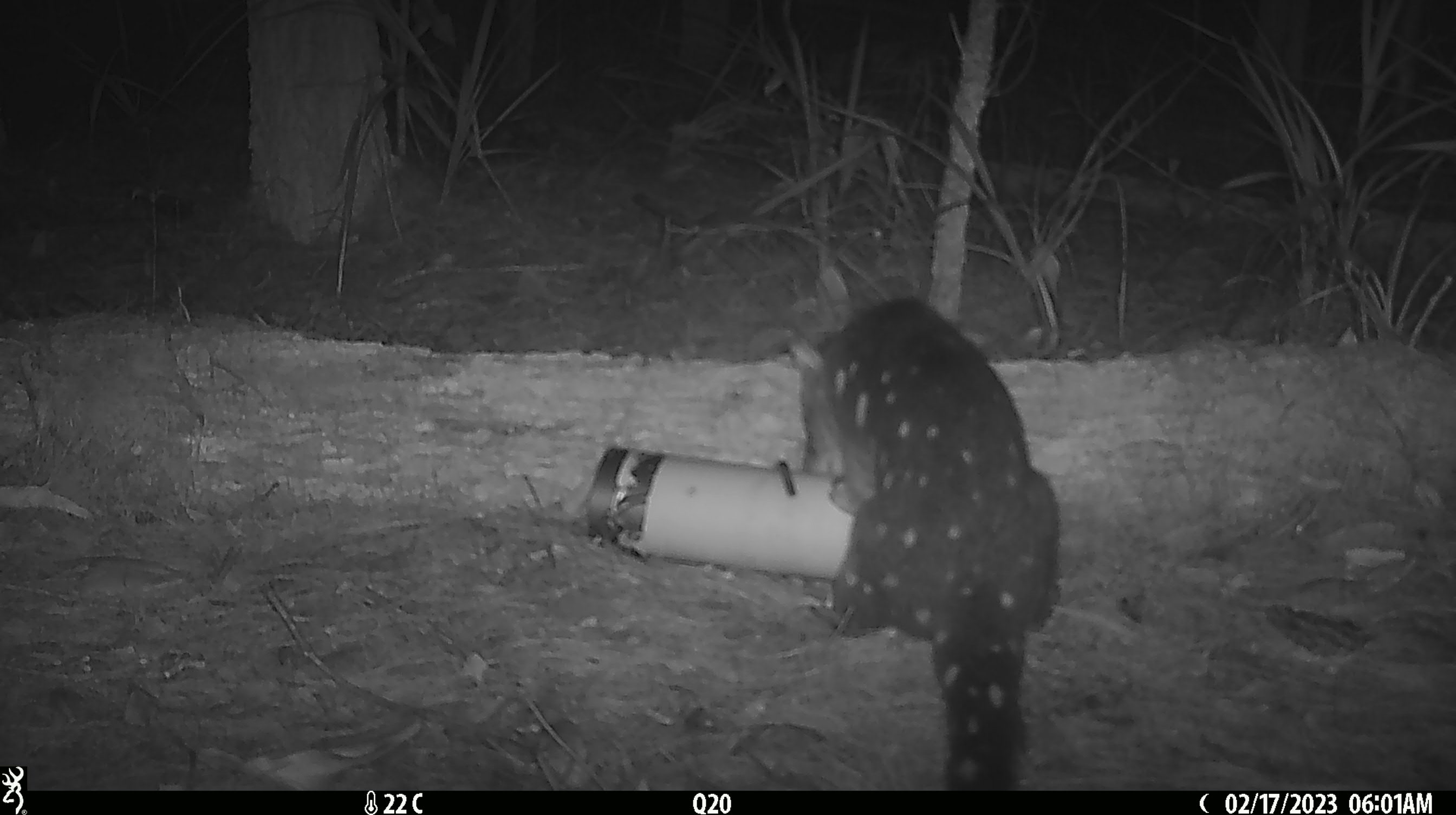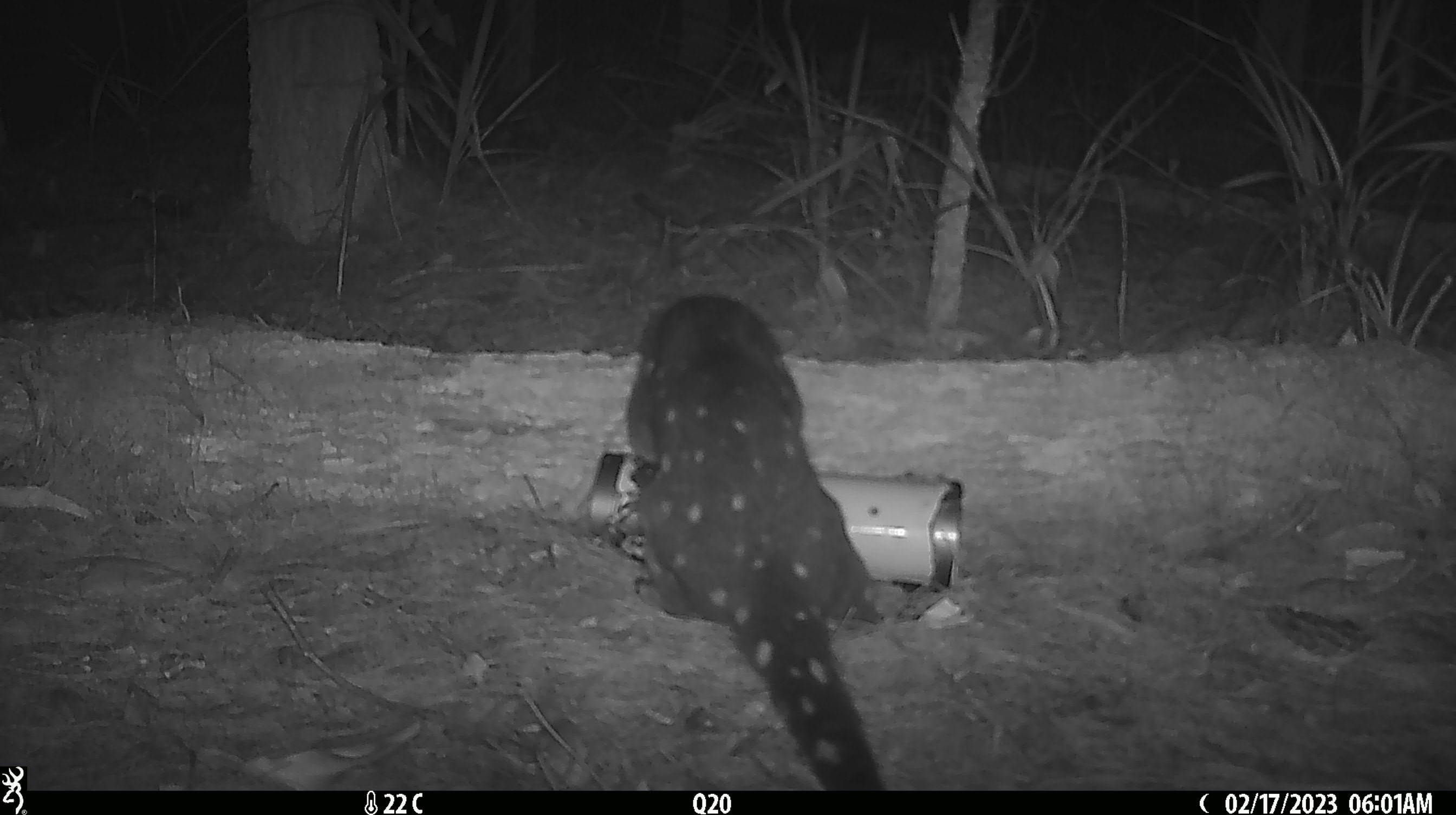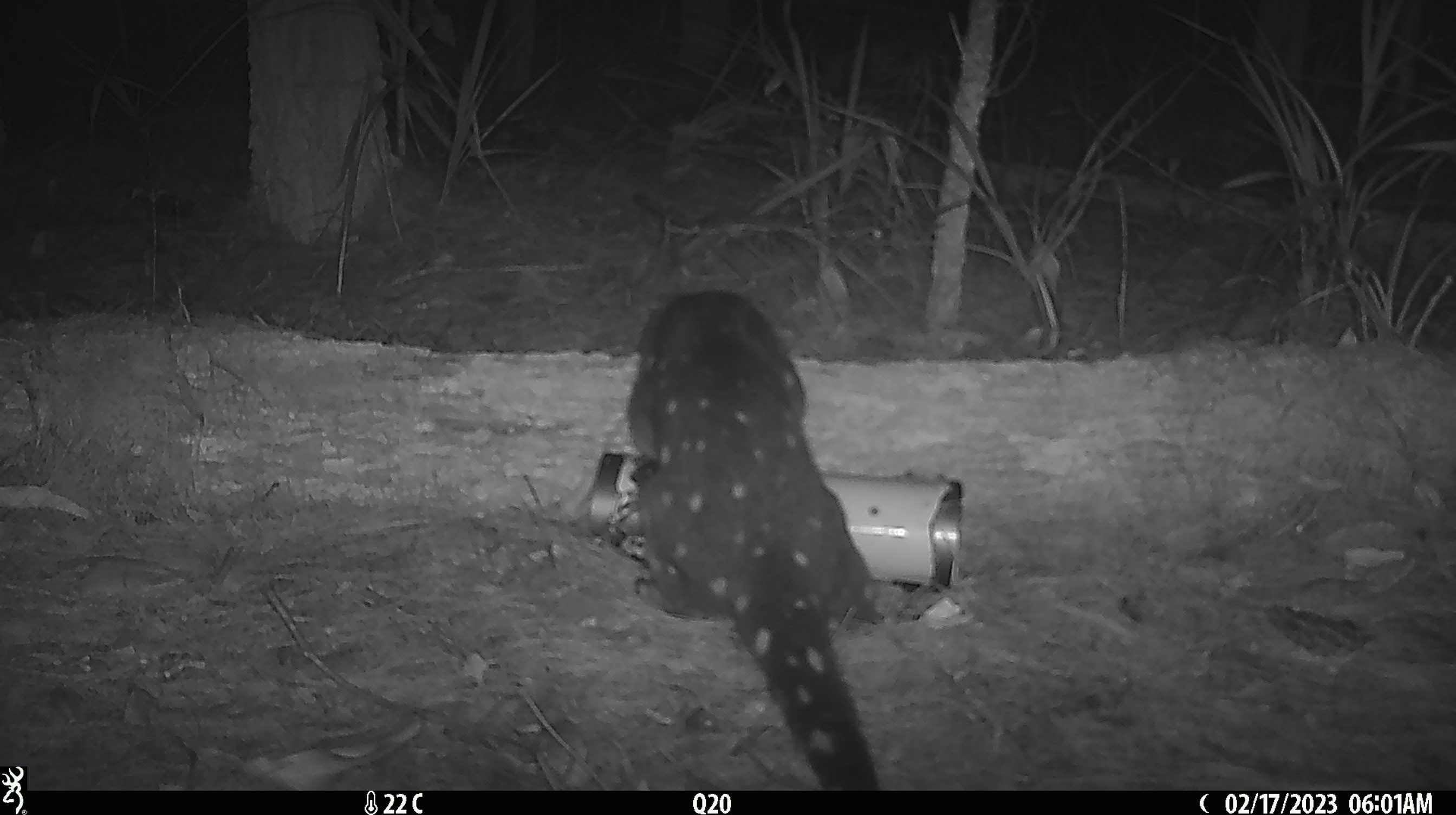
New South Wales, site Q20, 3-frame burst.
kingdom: Animalia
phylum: Chordata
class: Mammalia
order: Dasyuromorphia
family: Dasyuridae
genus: Dasyurus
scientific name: Dasyurus maculatus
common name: spotted-tailed quoll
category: quoll